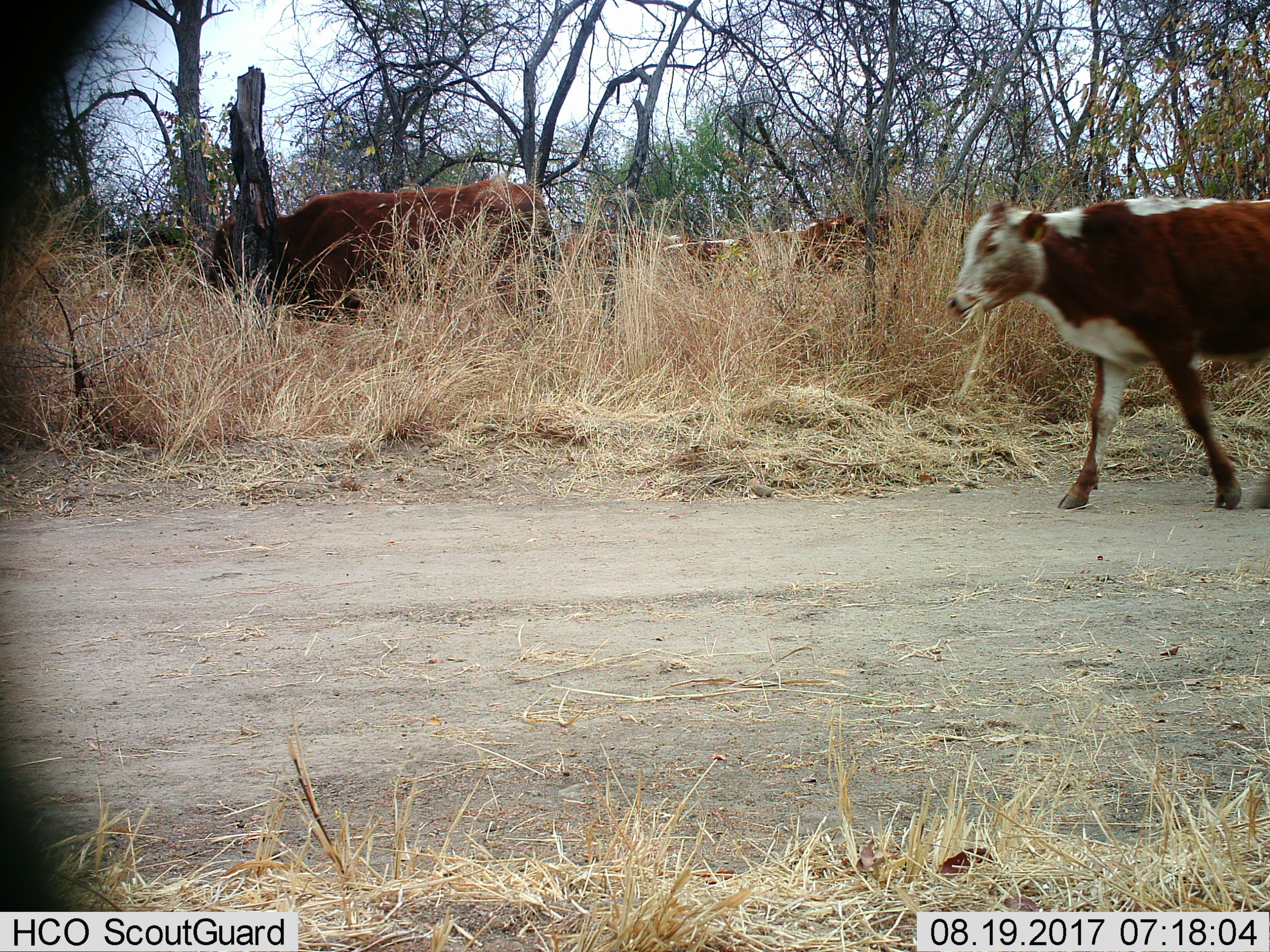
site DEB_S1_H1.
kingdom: Animalia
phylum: Chordata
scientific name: Vertebrata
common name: domestic animal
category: domesticanimal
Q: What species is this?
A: Domesticanimal (domestic animal) (Vertebrata).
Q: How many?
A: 4.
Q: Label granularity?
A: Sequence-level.